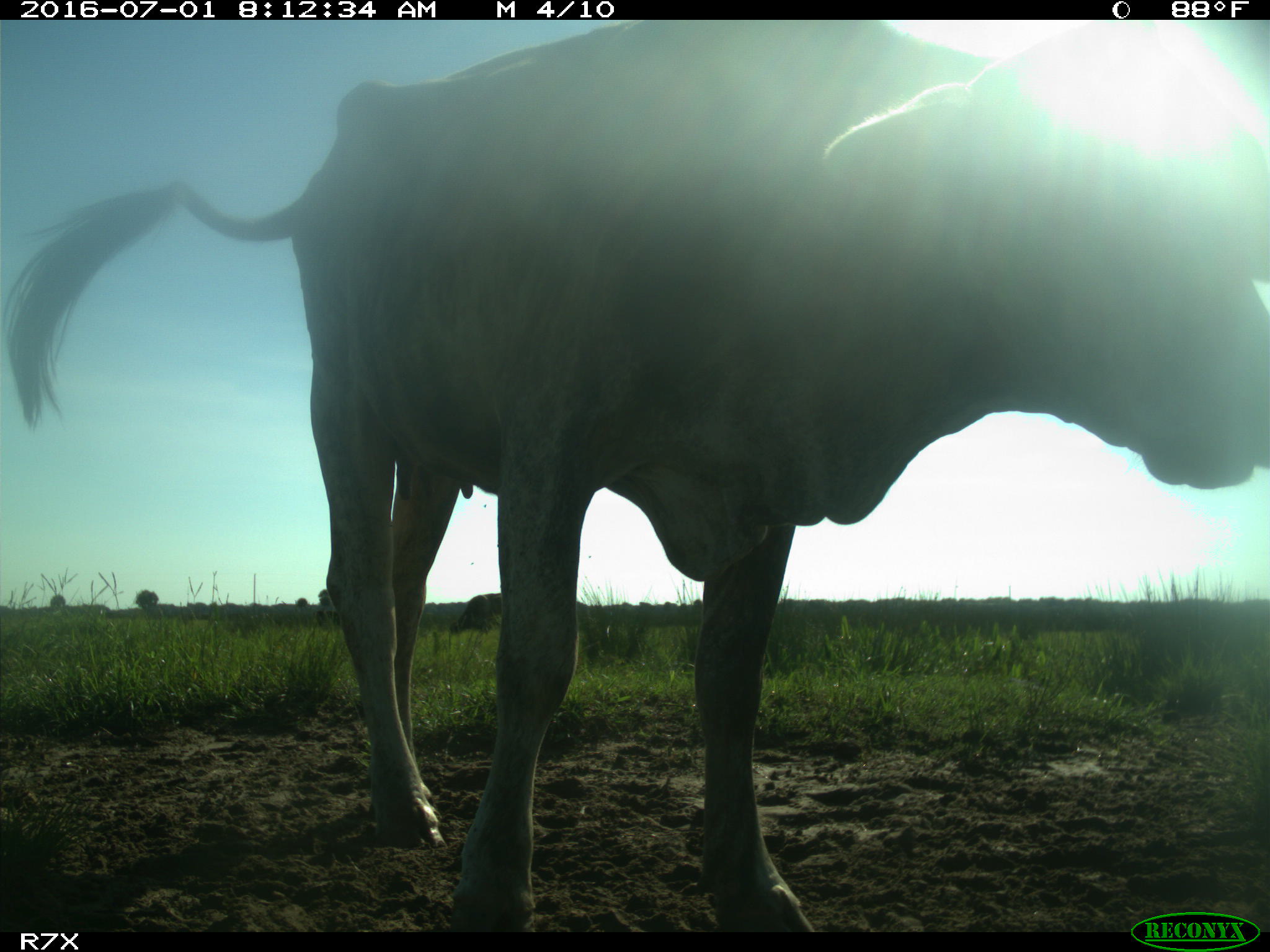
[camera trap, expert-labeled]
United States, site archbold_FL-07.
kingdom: Animalia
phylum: Chordata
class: Mammalia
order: Artiodactyla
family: Bovidae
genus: Bos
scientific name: Bos taurus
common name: domestic cow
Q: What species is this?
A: Bos taurus (domestic cow).